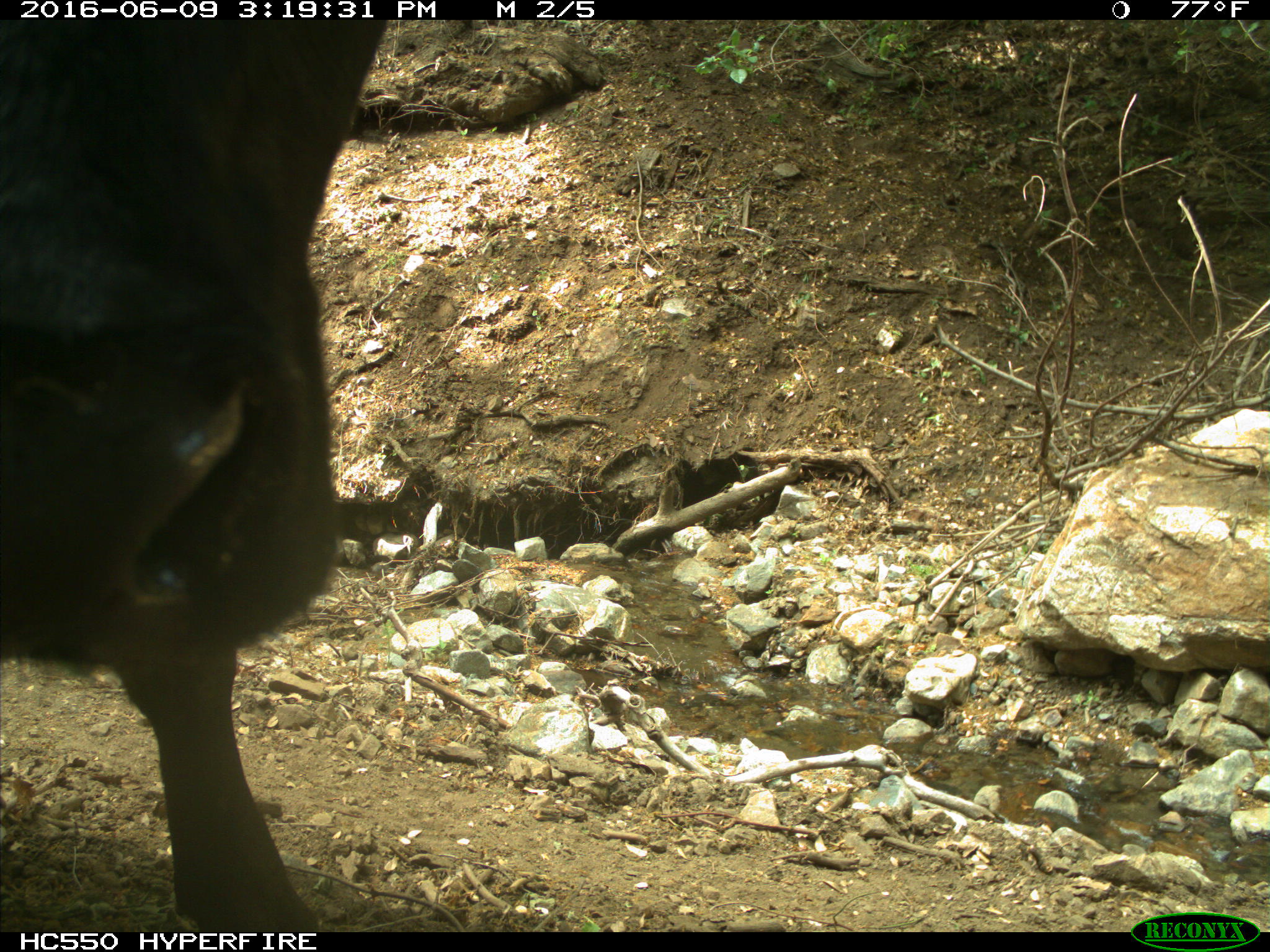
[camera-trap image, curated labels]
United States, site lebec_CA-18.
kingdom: Animalia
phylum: Chordata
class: Mammalia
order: Artiodactyla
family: Bovidae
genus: Bos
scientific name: Bos taurus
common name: domestic cow